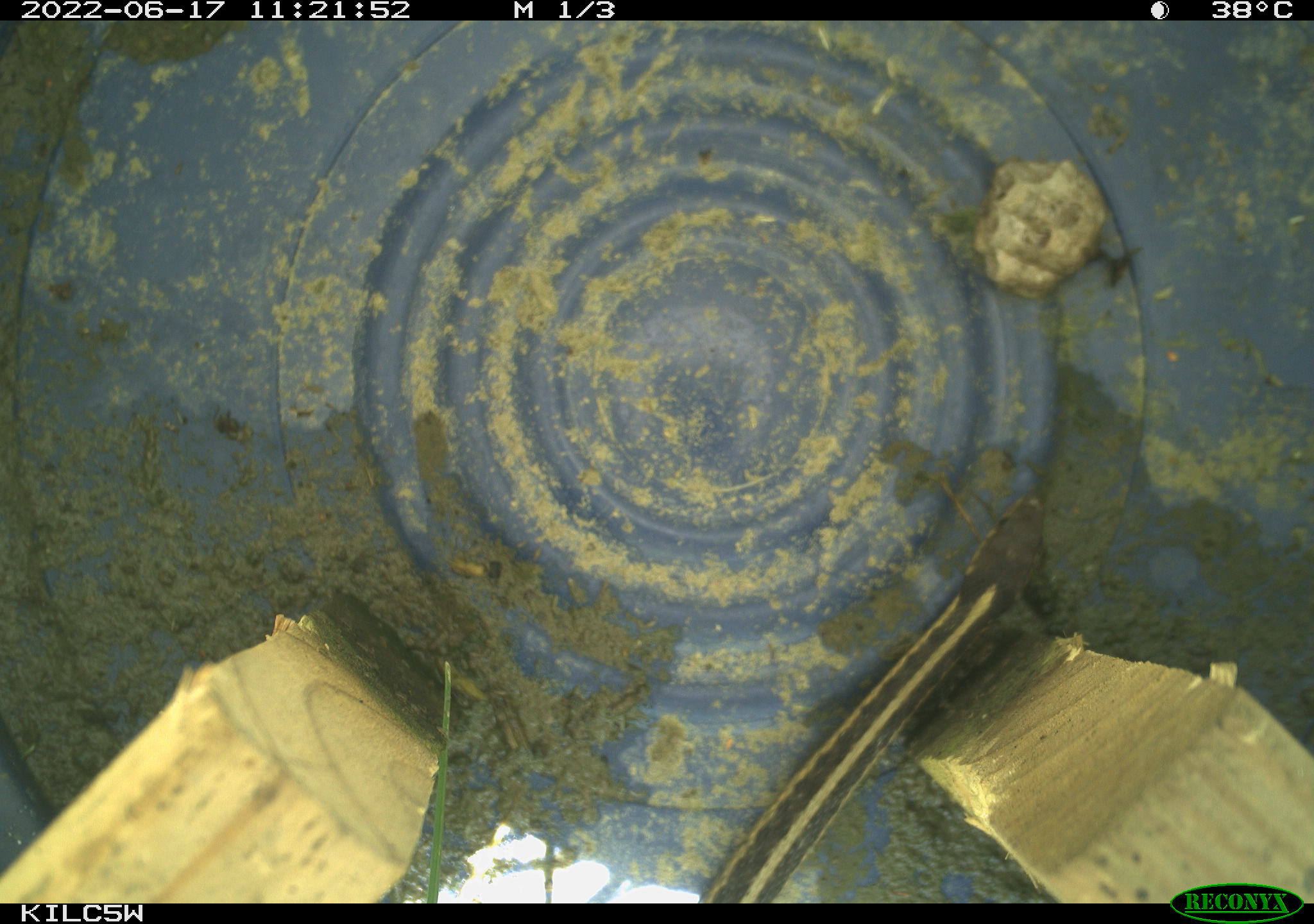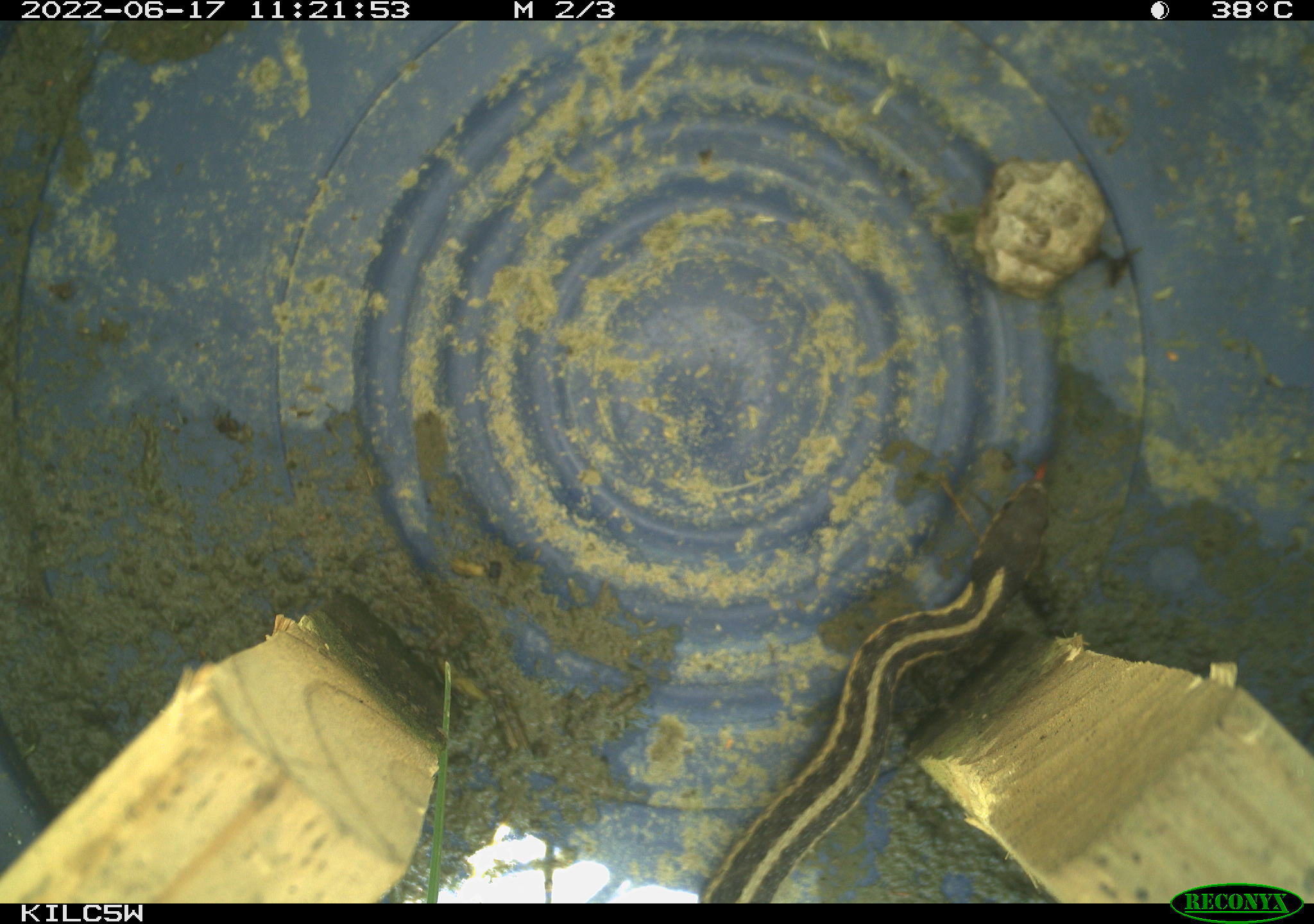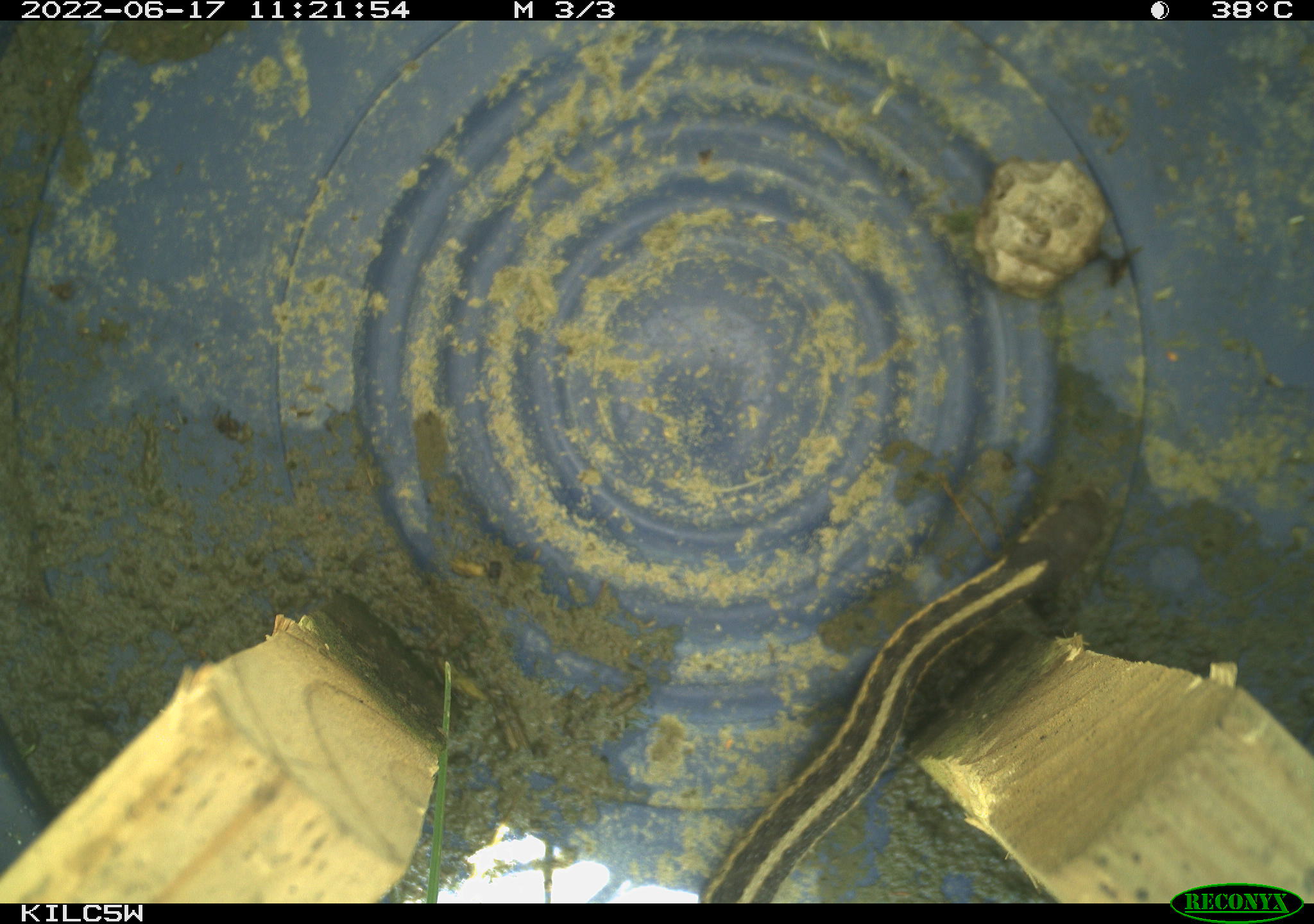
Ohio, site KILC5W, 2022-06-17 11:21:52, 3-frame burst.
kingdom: Animalia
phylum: Chordata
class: Reptilia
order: Squamata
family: Colubridae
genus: Thamnophis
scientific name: Thamnophis sirtalis sirtalis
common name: eastern gartersnake